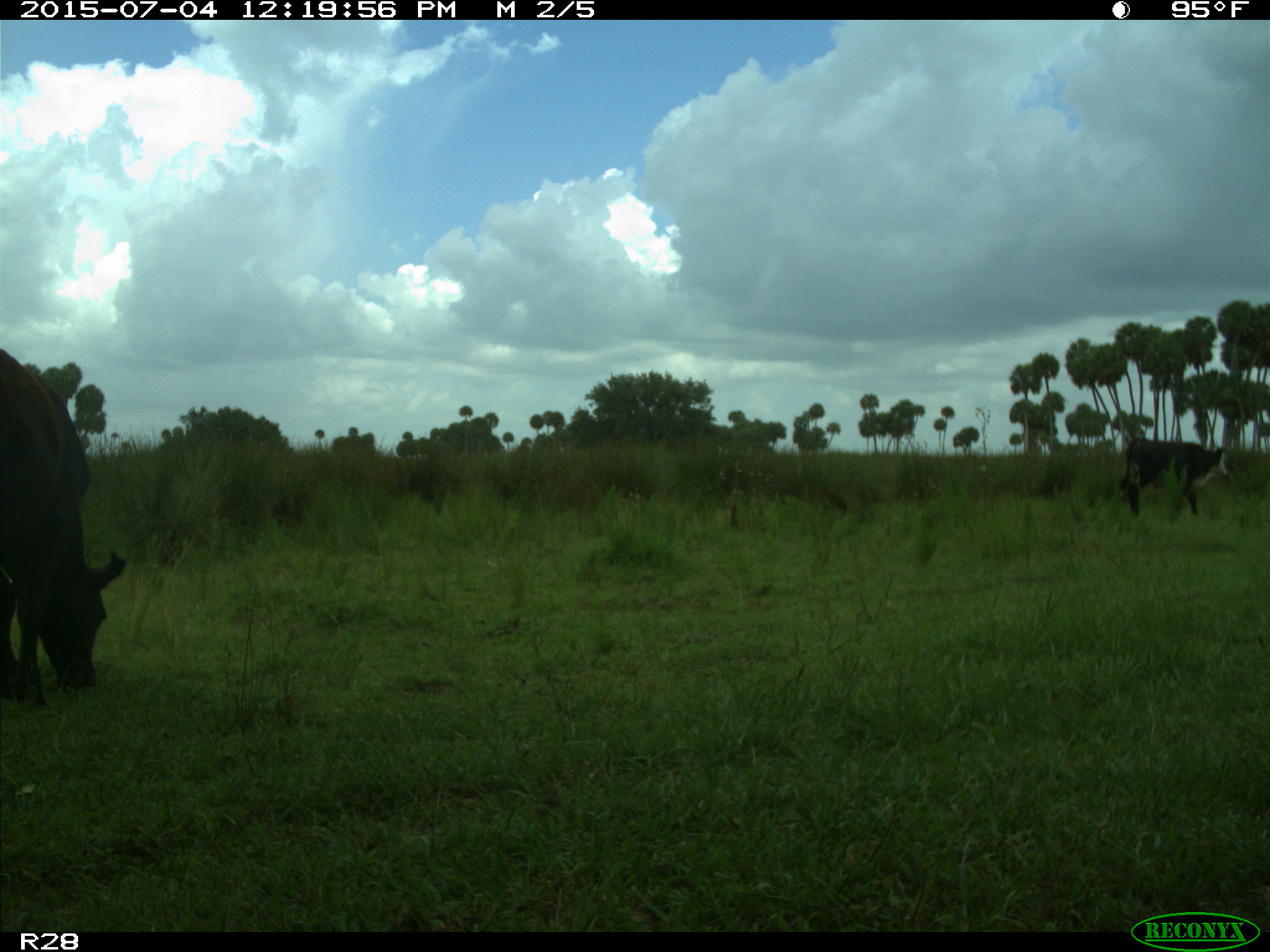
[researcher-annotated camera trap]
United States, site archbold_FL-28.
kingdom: Animalia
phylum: Chordata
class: Mammalia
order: Artiodactyla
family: Bovidae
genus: Bos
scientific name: Bos taurus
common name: domestic cow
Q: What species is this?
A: Bos taurus (domestic cow).